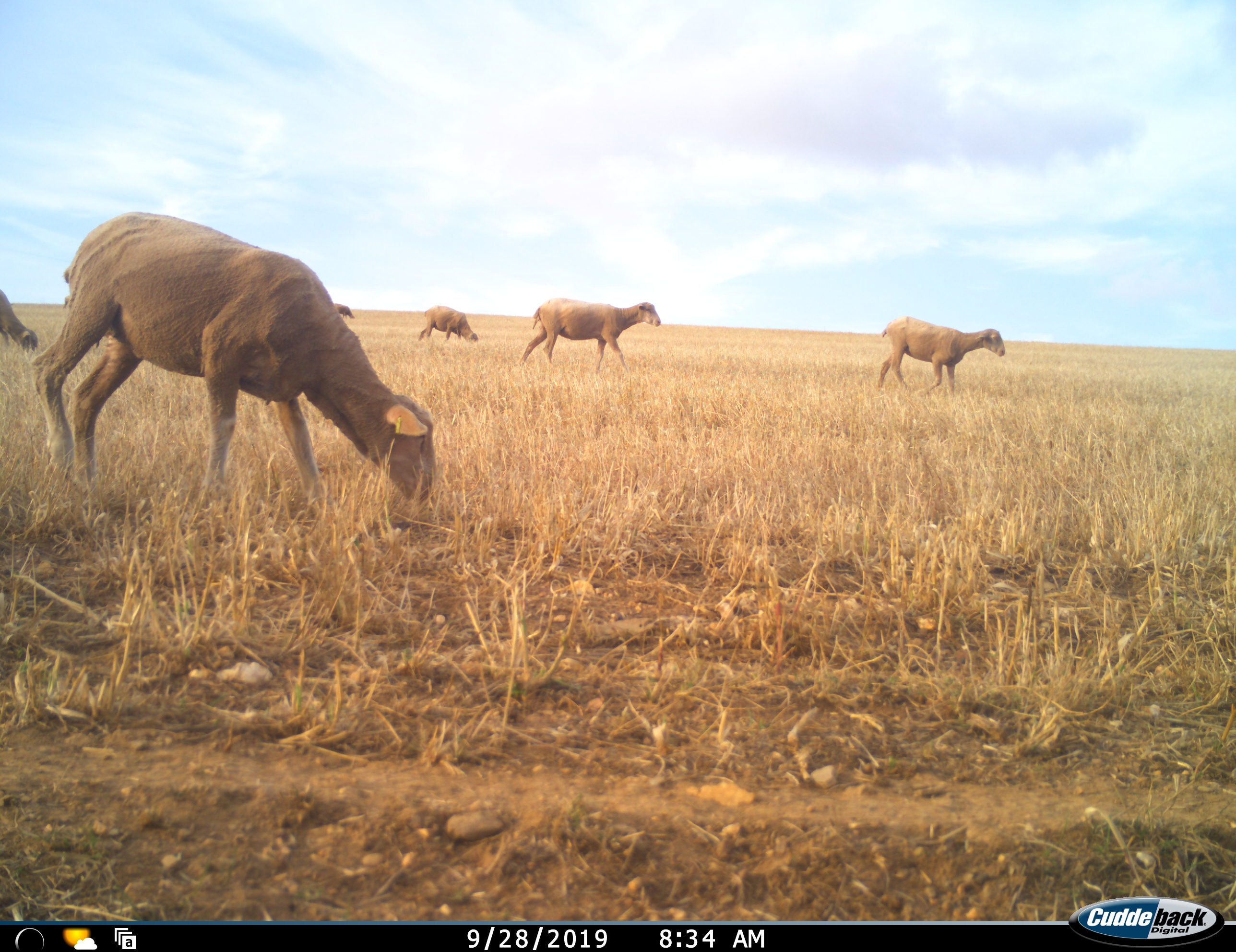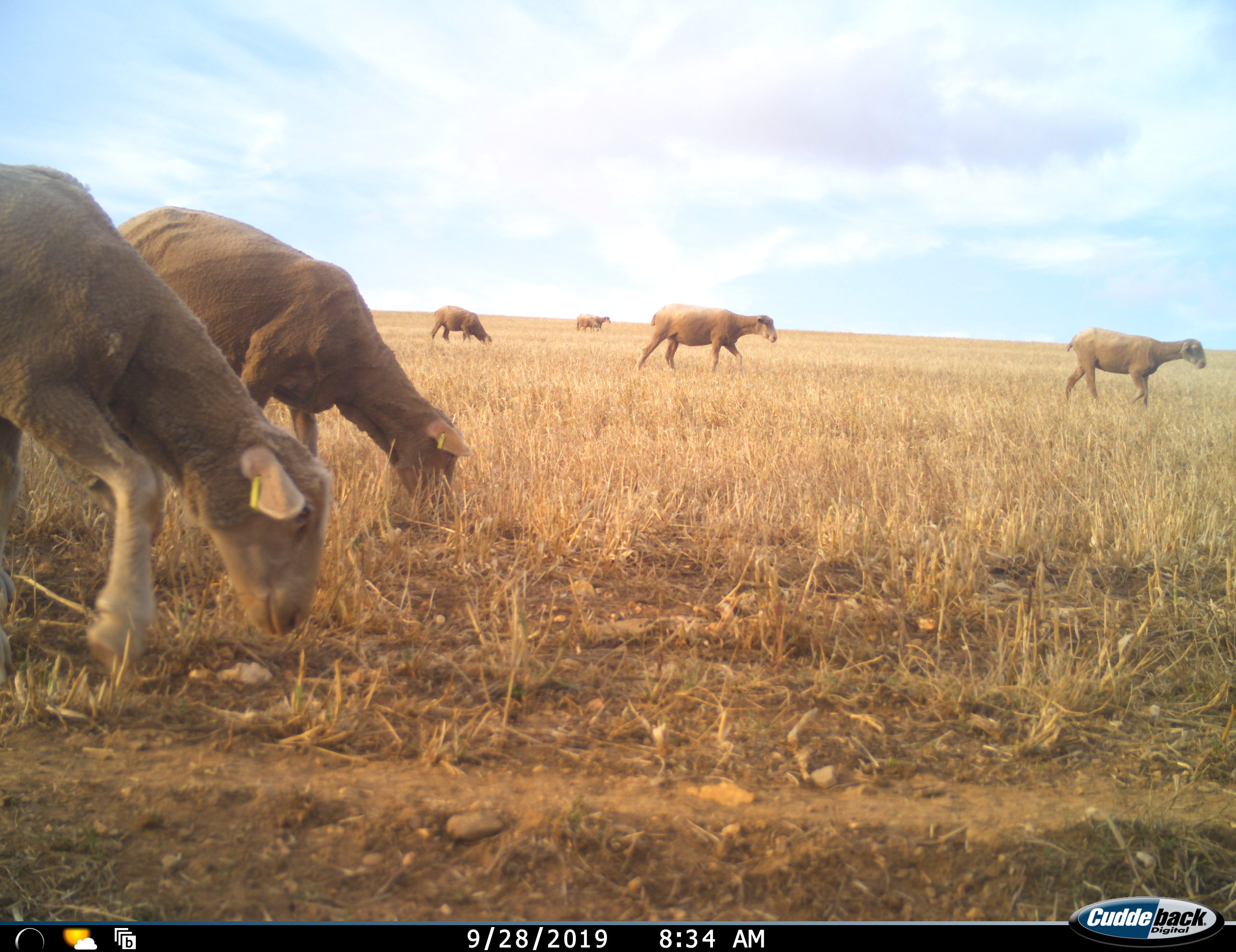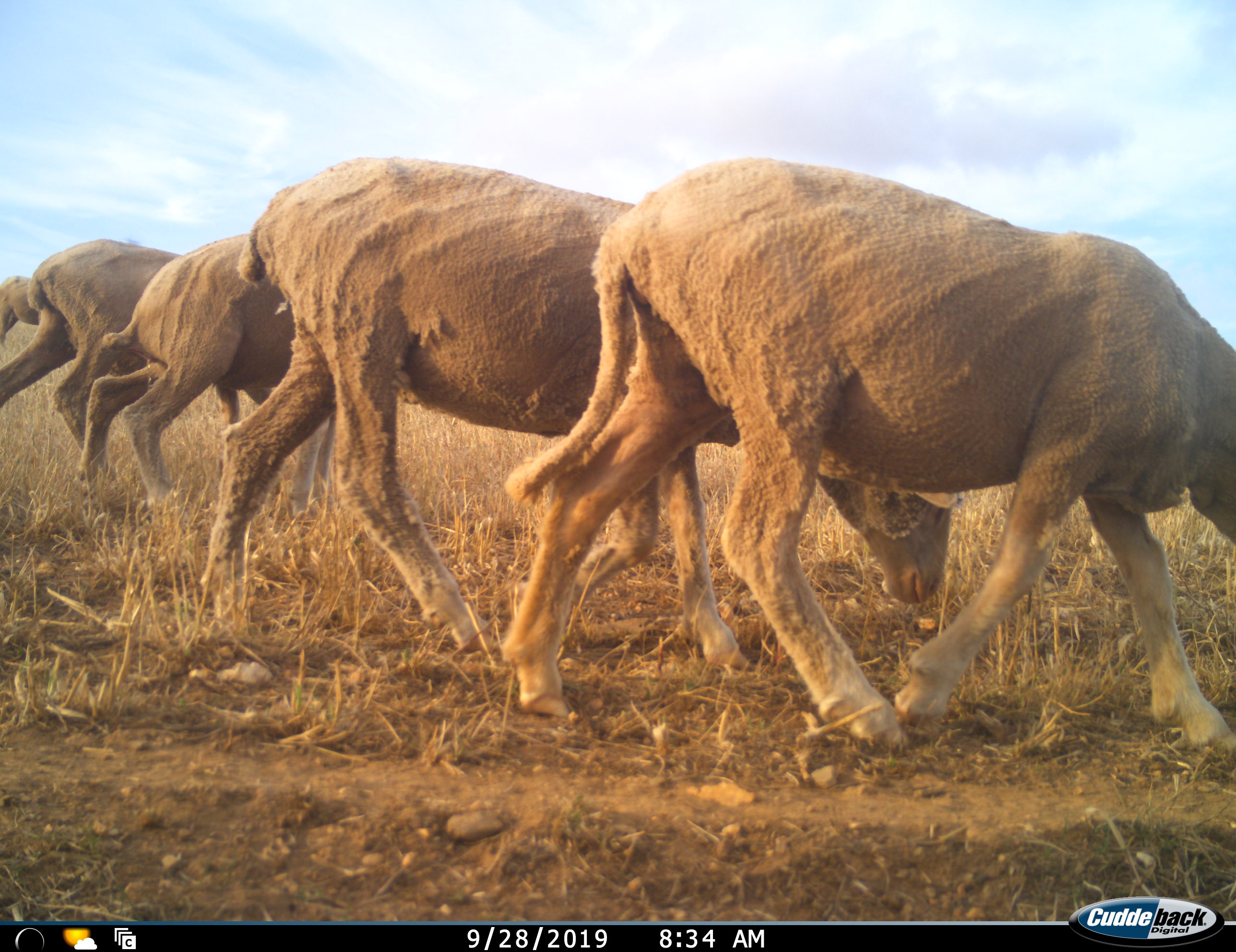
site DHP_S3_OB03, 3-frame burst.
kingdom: Animalia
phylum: Chordata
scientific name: Vertebrata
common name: domestic animal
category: domesticanimal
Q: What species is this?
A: Domesticanimal (domestic animal) (Vertebrata).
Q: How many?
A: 9.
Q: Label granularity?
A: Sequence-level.